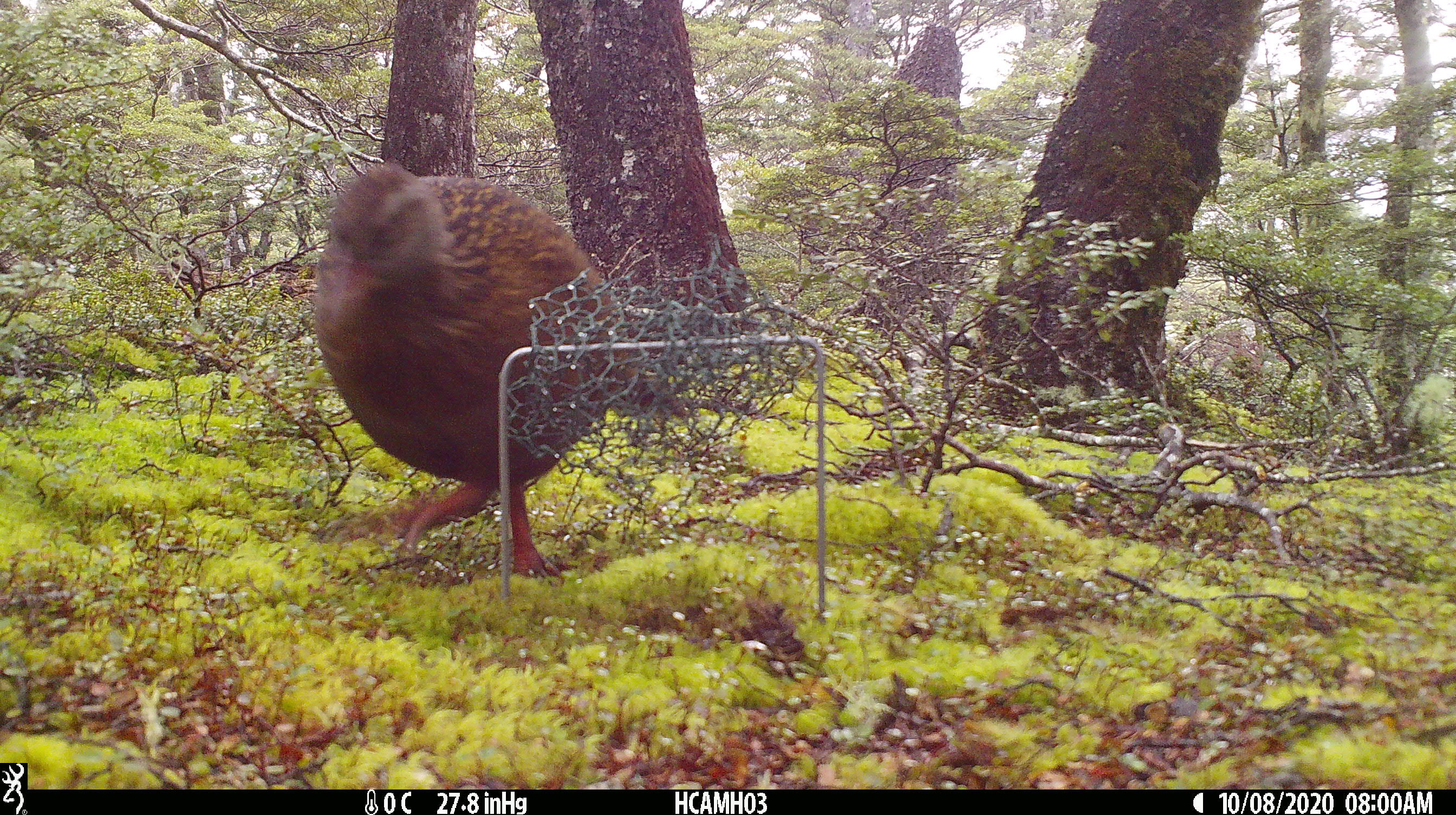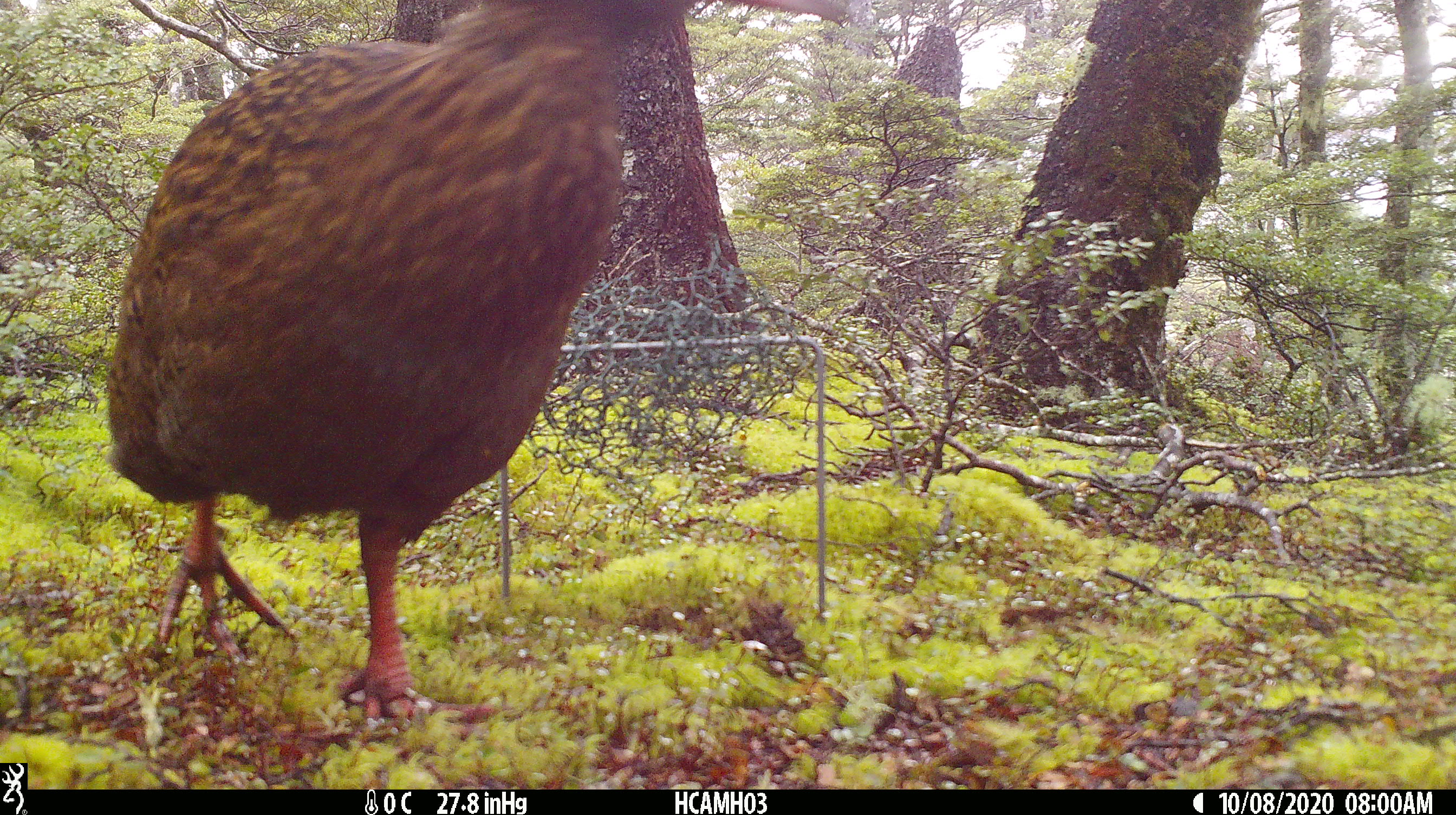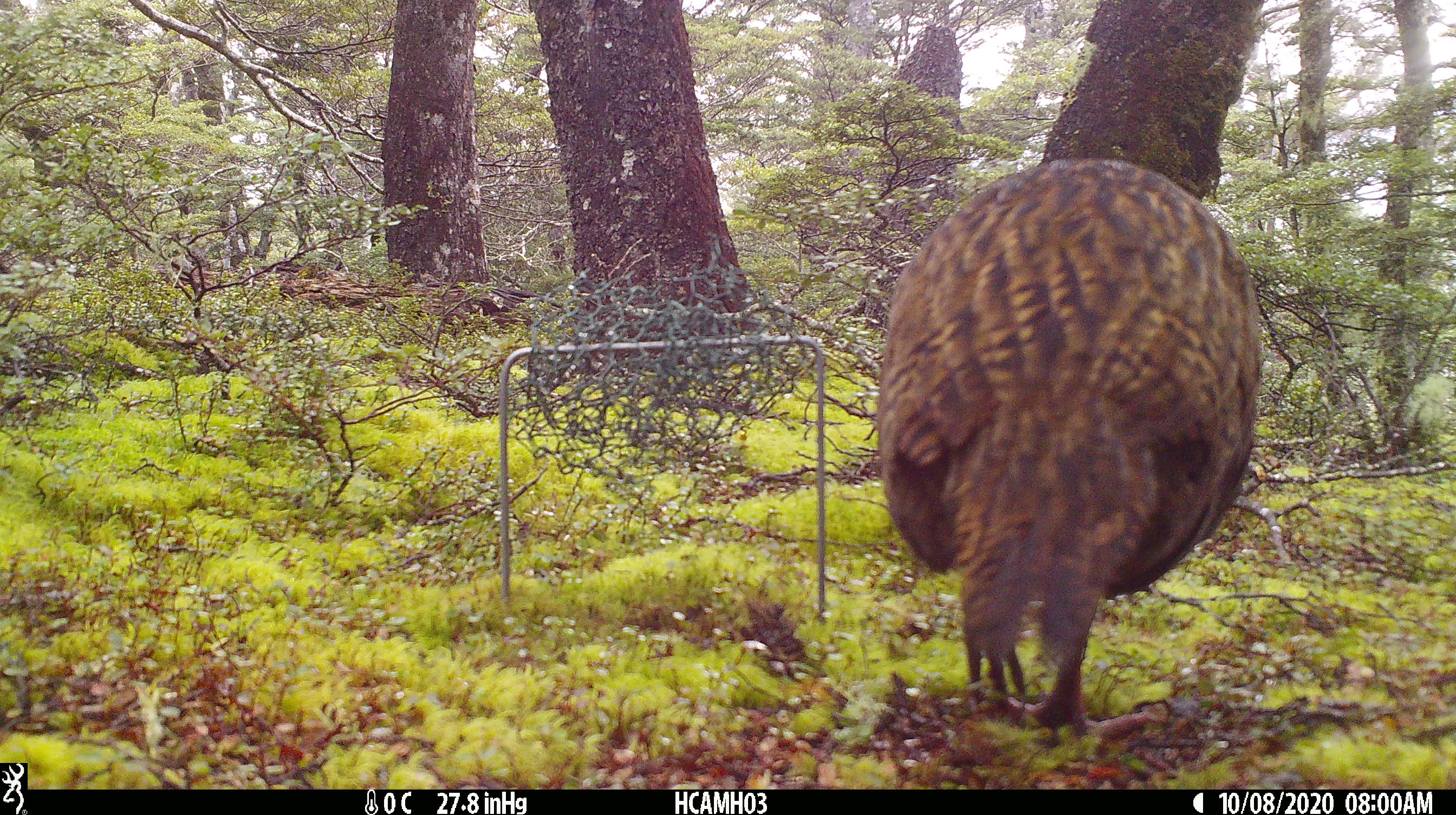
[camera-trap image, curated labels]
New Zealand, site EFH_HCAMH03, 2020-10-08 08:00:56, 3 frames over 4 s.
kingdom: Animalia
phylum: Chordata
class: Aves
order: Gruiformes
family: Rallidae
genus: Gallirallus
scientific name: Gallirallus australis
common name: weka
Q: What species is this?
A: Weka (Gallirallus australis).